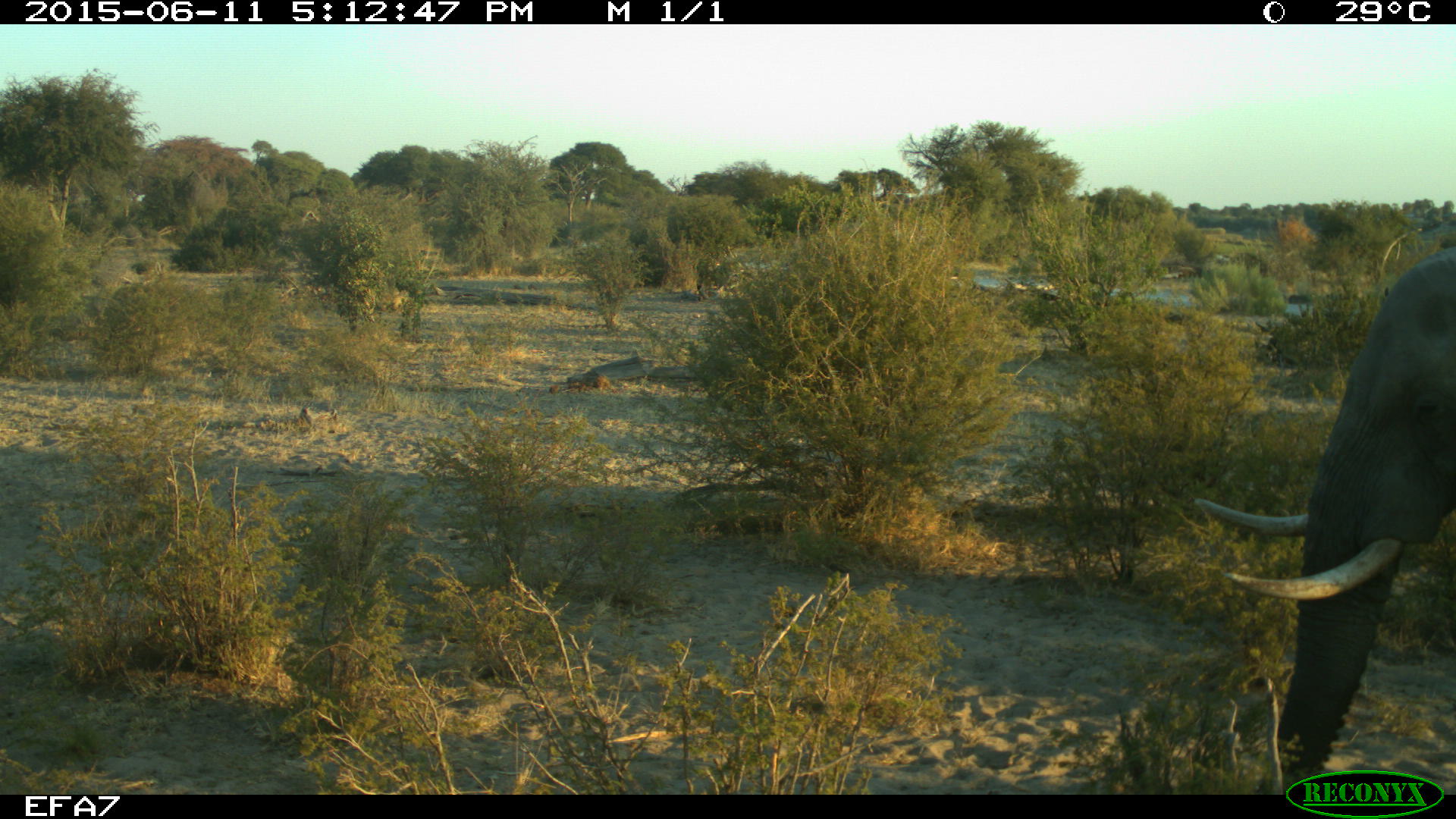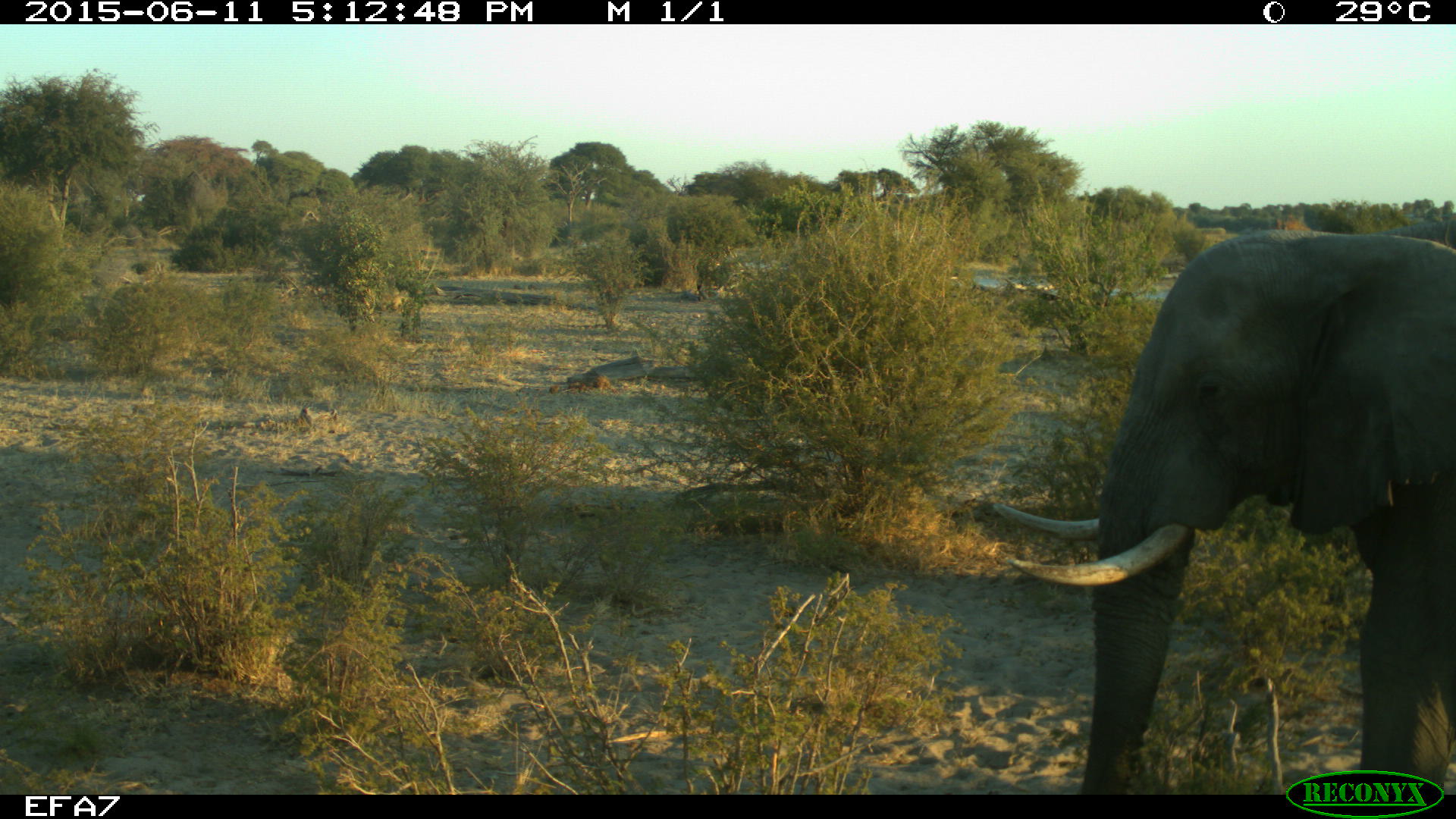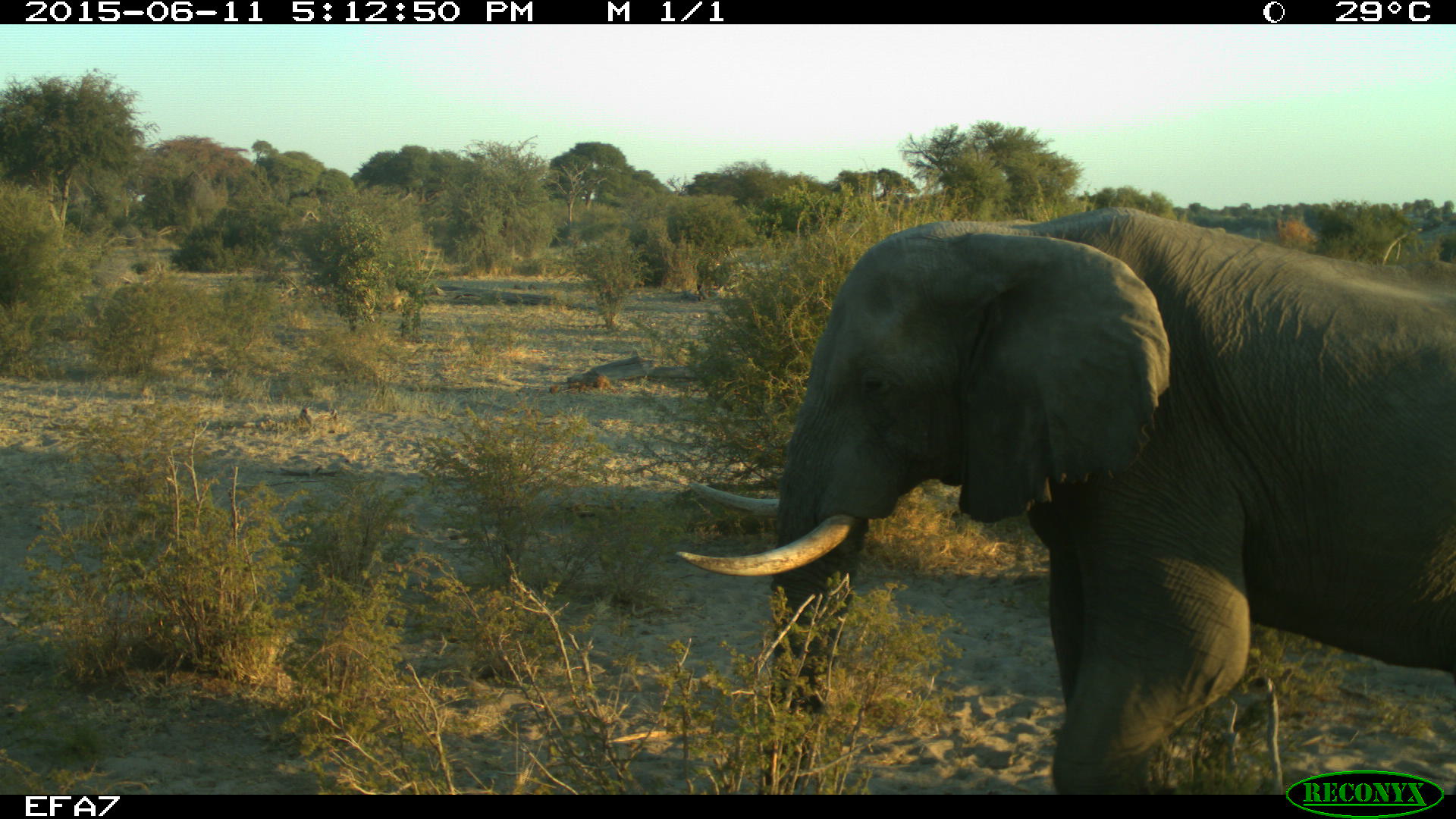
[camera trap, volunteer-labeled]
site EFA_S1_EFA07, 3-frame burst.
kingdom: Animalia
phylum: Chordata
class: Mammalia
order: Proboscidea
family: Elephantidae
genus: Loxodonta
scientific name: Loxodonta africana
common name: african bush elephant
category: elephant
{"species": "elephant (african bush elephant) (Loxodonta africana)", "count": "1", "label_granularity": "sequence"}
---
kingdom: Animalia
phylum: Chordata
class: Mammalia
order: Artiodactyla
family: Bovidae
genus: Aepyceros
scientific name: Aepyceros melampus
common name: impala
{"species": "impala (Aepyceros melampus)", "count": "1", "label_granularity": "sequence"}